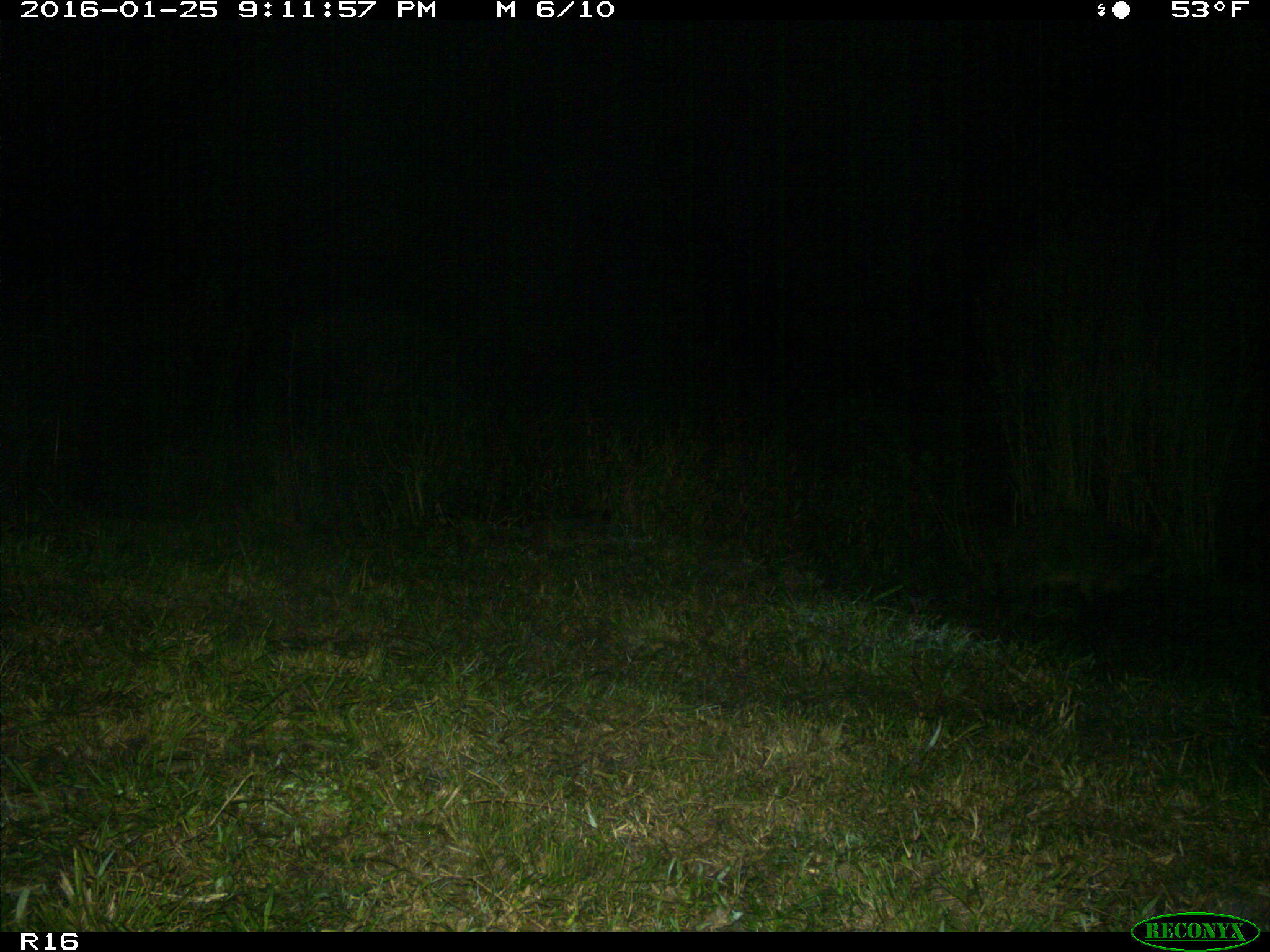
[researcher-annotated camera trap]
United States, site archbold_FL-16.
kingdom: Animalia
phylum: Chordata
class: Mammalia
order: Carnivora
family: Procyonidae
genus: Procyon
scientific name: Procyon lotor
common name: common raccoon